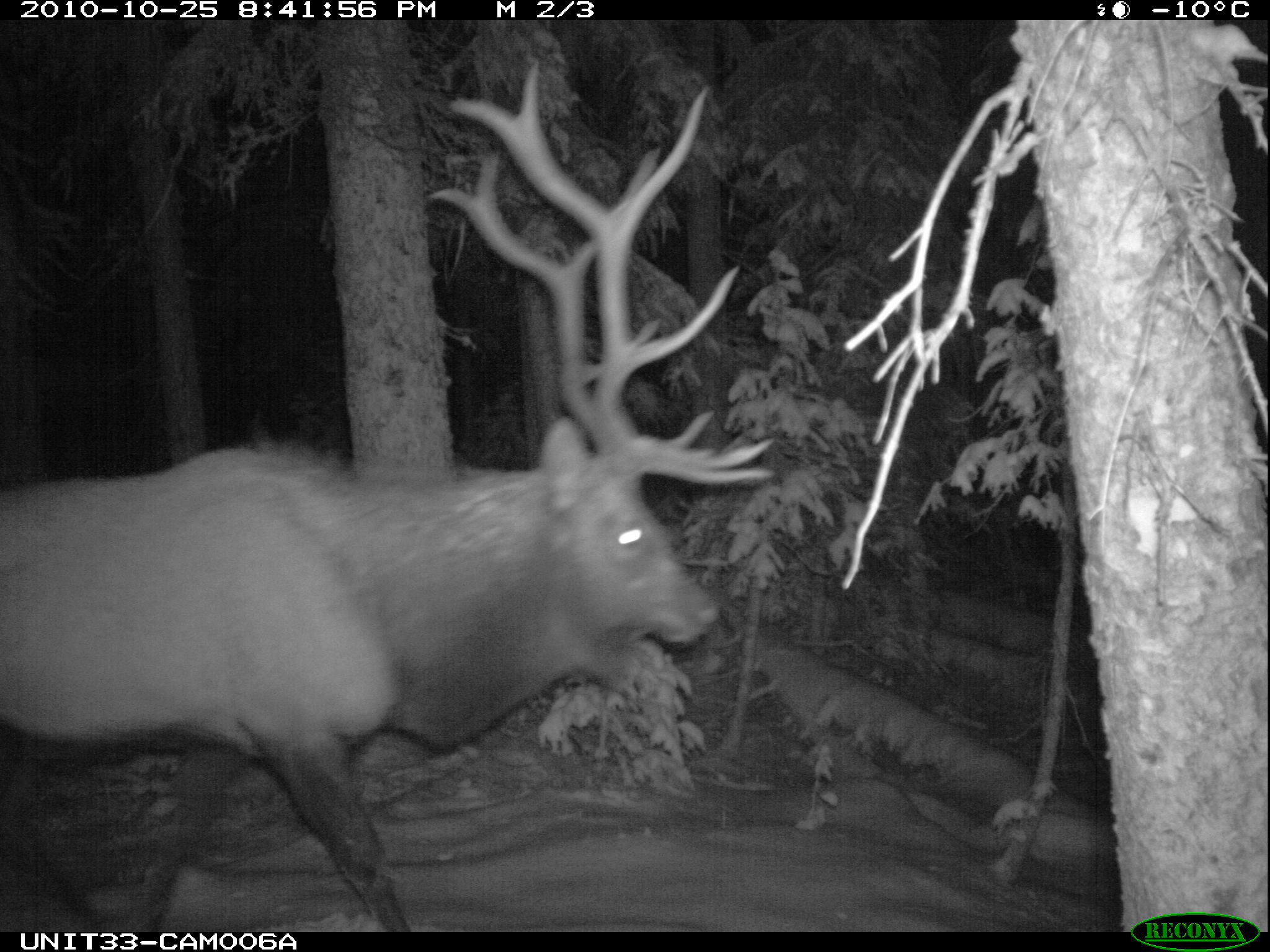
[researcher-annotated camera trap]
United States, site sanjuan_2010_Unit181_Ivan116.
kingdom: Animalia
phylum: Chordata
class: Mammalia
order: Artiodactyla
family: Cervidae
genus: Cervus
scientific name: Cervus elaphus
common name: red deer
Cervus elaphus (red deer).